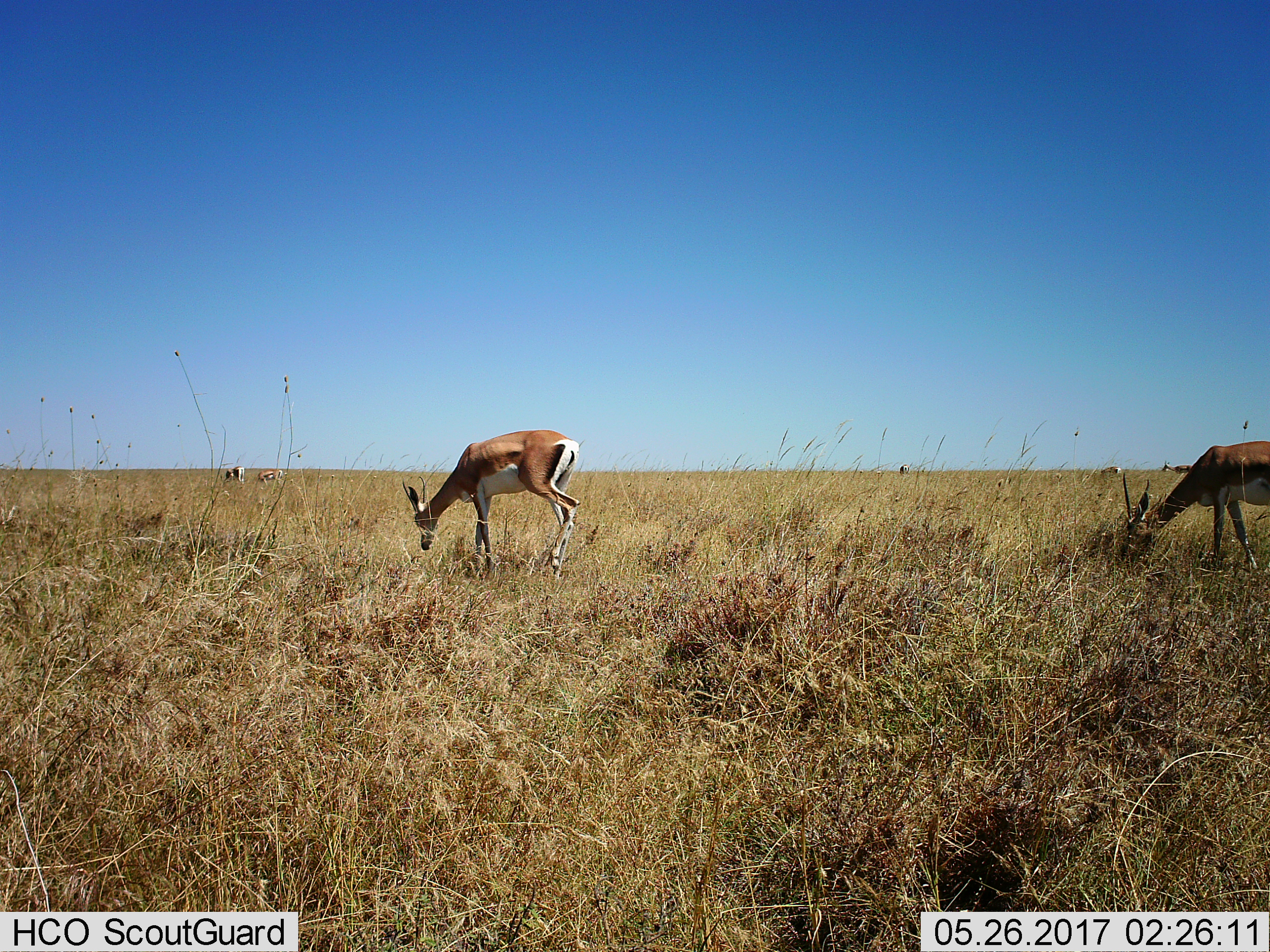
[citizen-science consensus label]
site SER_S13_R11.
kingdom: Animalia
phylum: Chordata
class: Mammalia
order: Artiodactyla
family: Bovidae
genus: Nanger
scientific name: Nanger granti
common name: grant's gazelle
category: gazellegrants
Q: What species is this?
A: Gazellegrants (grant's gazelle) (Nanger granti).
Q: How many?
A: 7.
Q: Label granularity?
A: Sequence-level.